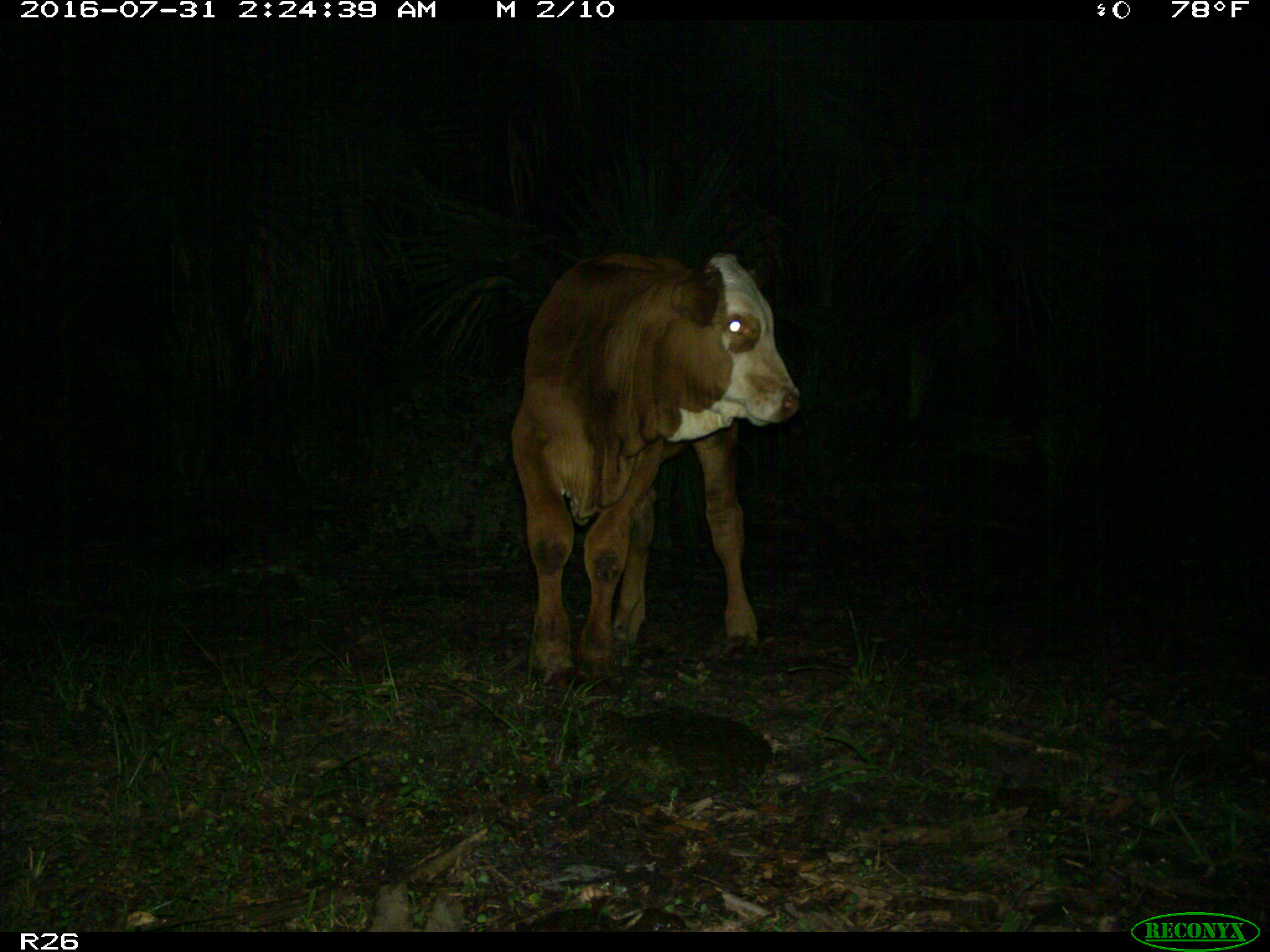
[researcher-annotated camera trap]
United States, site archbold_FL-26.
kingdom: Animalia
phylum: Chordata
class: Mammalia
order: Artiodactyla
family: Bovidae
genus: Bos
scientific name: Bos taurus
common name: domestic cow